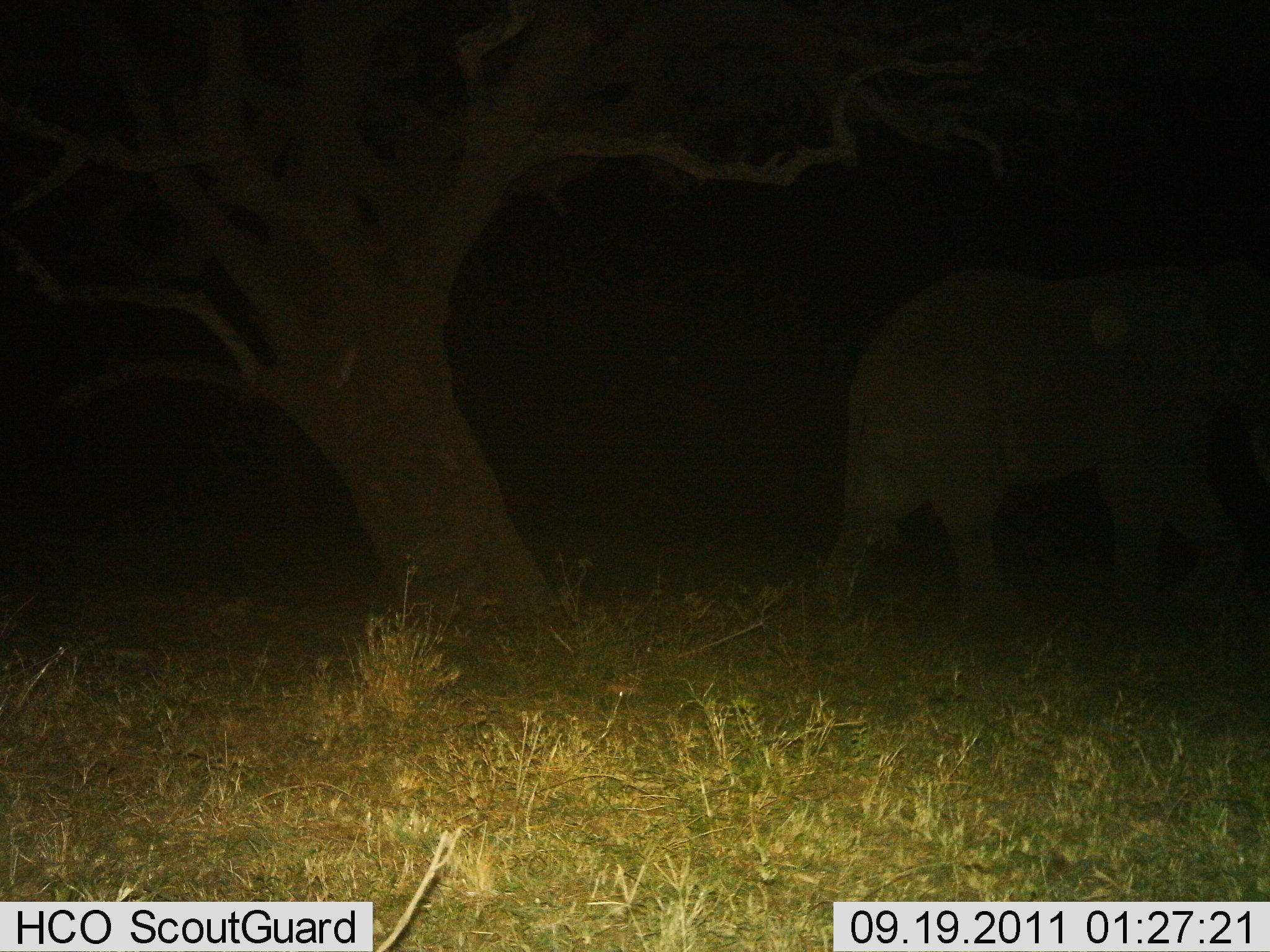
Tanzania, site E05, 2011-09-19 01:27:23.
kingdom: Animalia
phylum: Chordata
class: Mammalia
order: Proboscidea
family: Elephantidae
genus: Loxodonta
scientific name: Loxodonta africana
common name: african bush elephant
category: elephant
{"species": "elephant (african bush elephant) (Loxodonta africana)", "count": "1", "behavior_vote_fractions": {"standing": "20%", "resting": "0%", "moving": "87%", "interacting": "0%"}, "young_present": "0%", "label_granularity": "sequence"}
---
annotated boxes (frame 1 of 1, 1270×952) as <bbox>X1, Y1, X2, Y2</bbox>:
animal: <bbox>813, 261, 1270, 645</bbox>